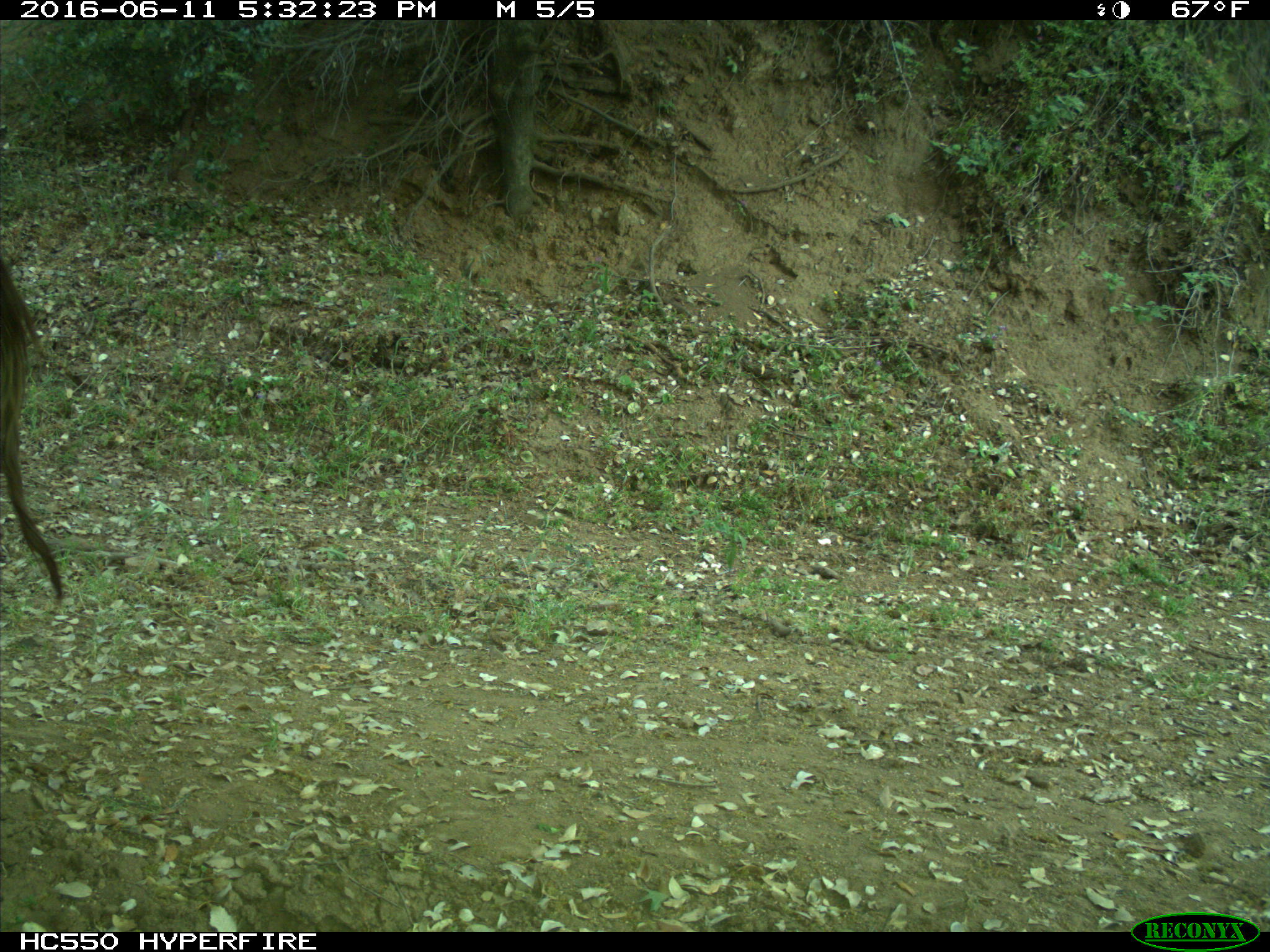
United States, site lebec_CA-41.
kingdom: Animalia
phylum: Chordata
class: Mammalia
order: Artiodactyla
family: Bovidae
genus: Bos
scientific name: Bos taurus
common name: domestic cow